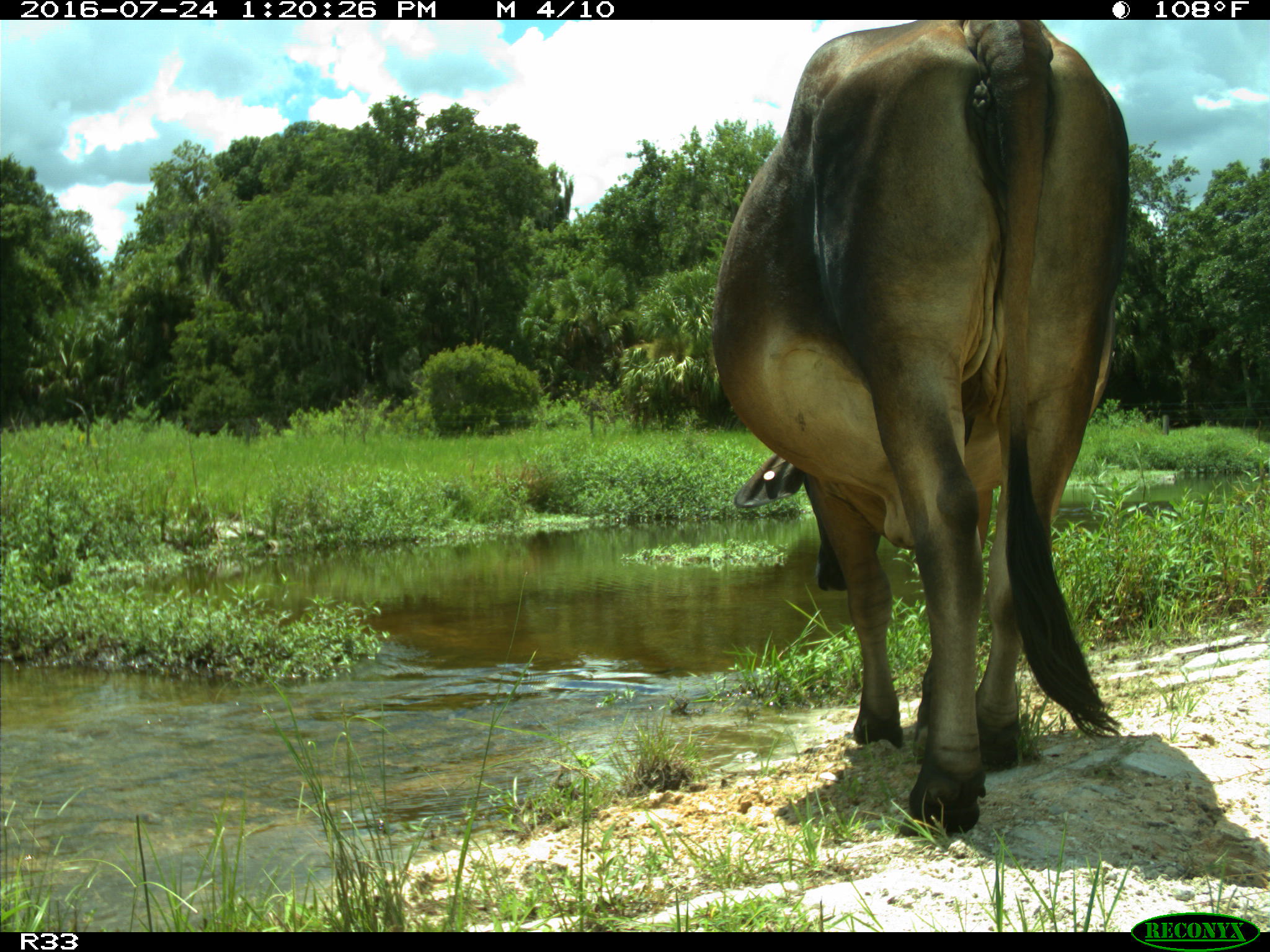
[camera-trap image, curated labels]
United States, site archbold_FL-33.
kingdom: Animalia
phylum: Chordata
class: Mammalia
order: Artiodactyla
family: Bovidae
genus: Bos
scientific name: Bos taurus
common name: domestic cow